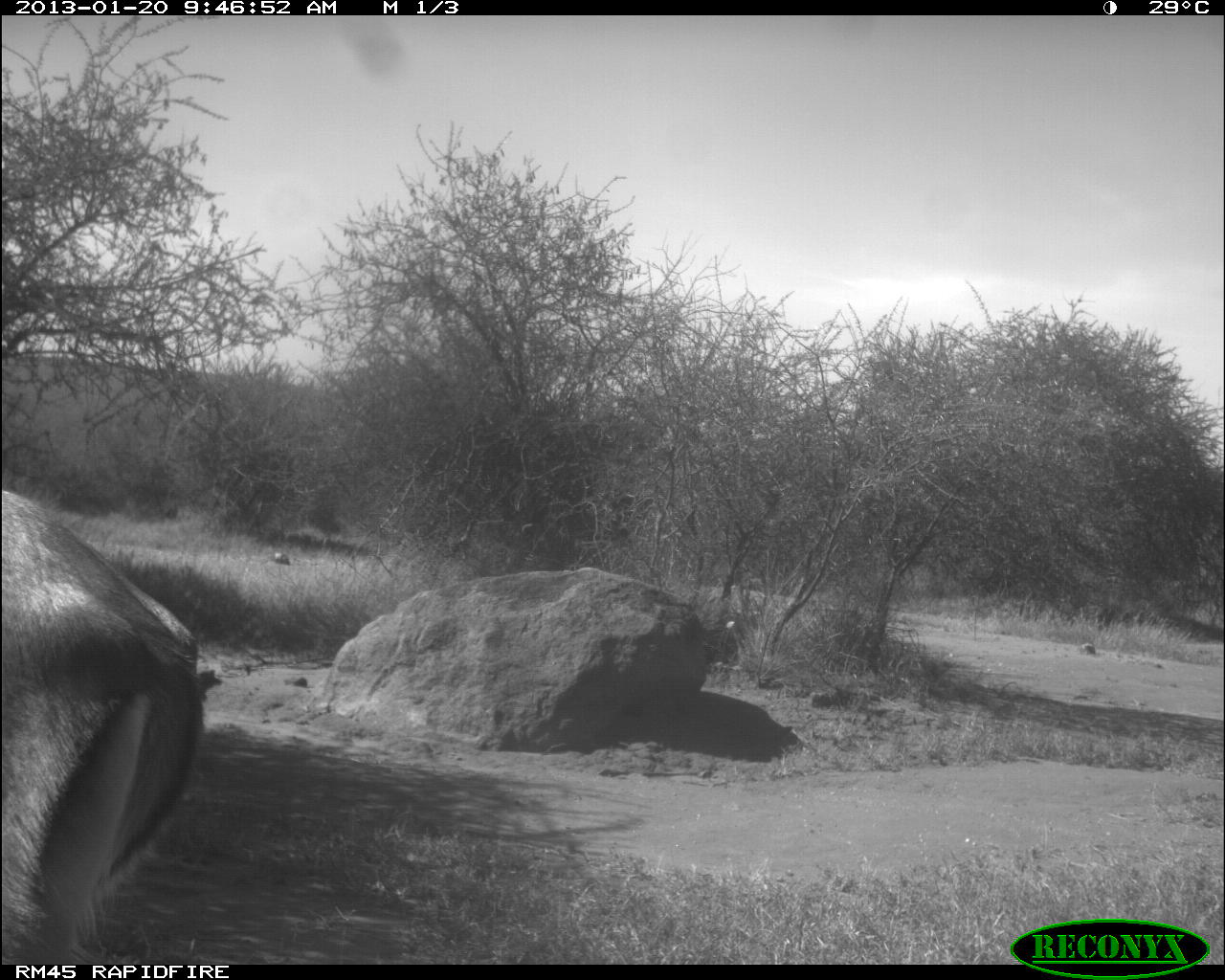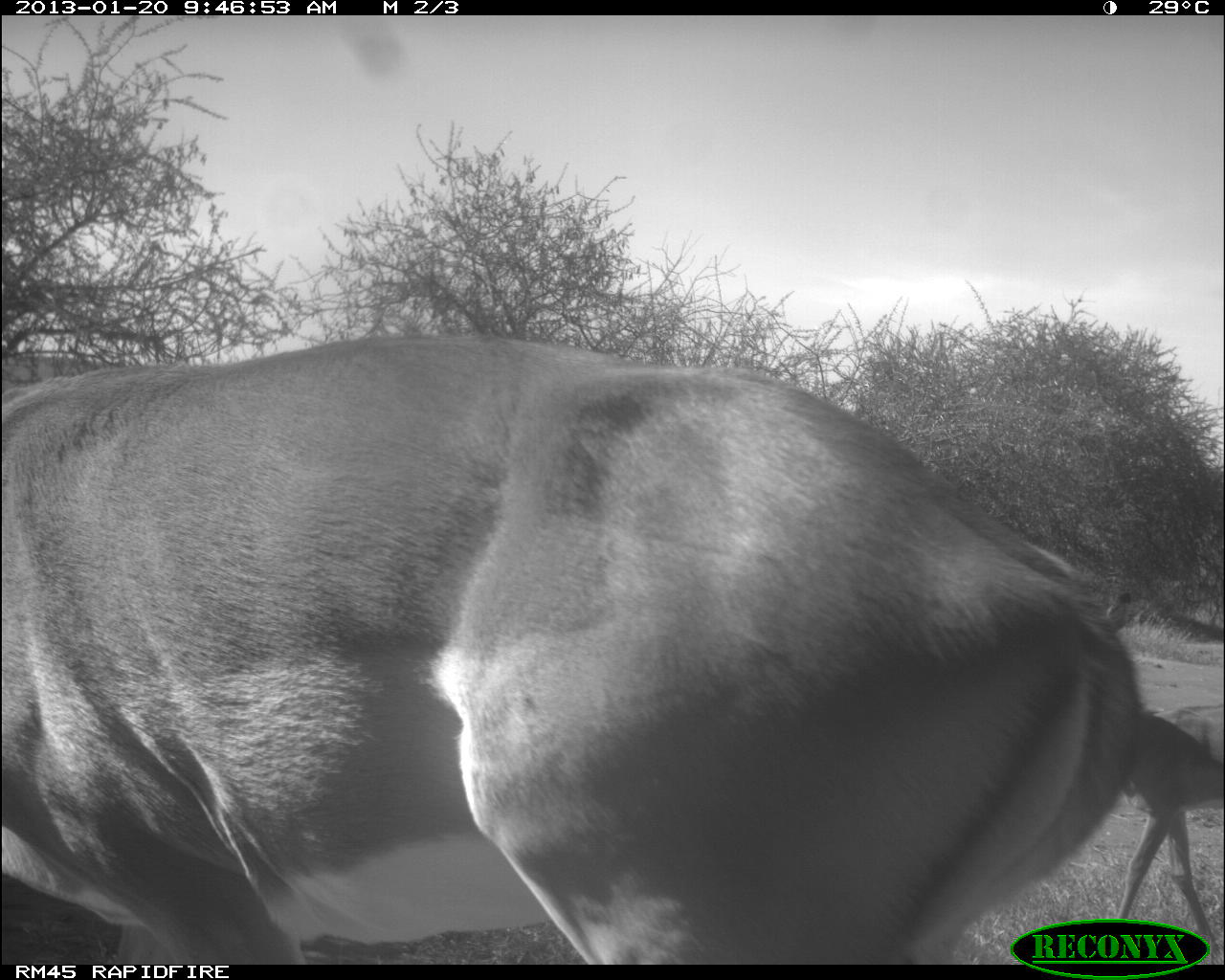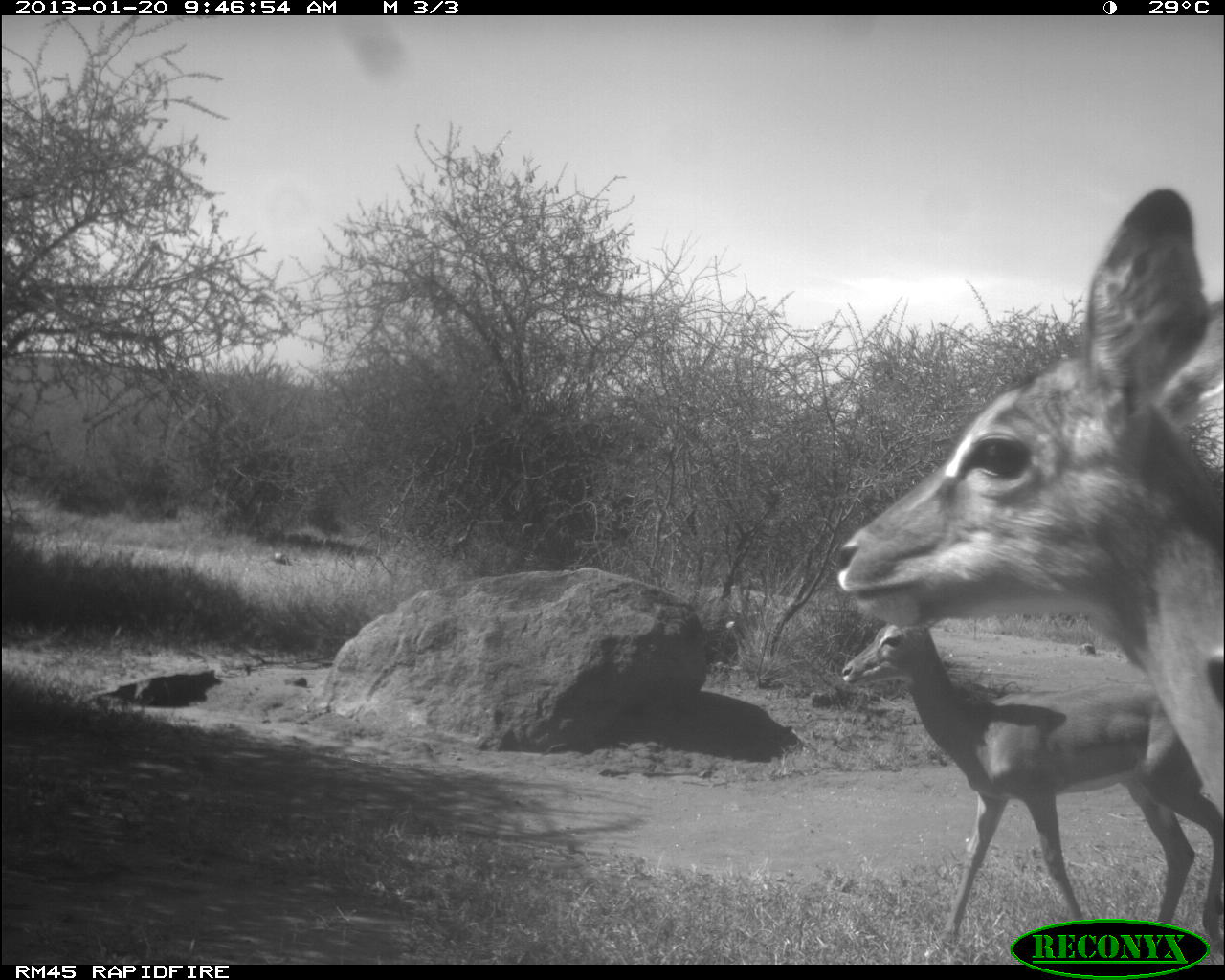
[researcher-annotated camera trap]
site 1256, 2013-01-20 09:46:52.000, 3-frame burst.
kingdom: Animalia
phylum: Chordata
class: Mammalia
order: Artiodactyla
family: Bovidae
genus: Aepyceros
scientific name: Aepyceros melampus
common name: impala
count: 1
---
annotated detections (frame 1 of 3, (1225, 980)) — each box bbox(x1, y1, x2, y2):
aepyceros melampus: bbox(2, 489, 198, 965)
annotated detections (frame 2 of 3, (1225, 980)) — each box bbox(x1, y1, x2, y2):
aepyceros melampus: bbox(2, 331, 1224, 962); bbox(1114, 701, 1225, 964)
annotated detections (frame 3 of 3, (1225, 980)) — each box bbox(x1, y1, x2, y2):
aepyceros melampus: bbox(832, 187, 1224, 817); bbox(839, 621, 1224, 962)